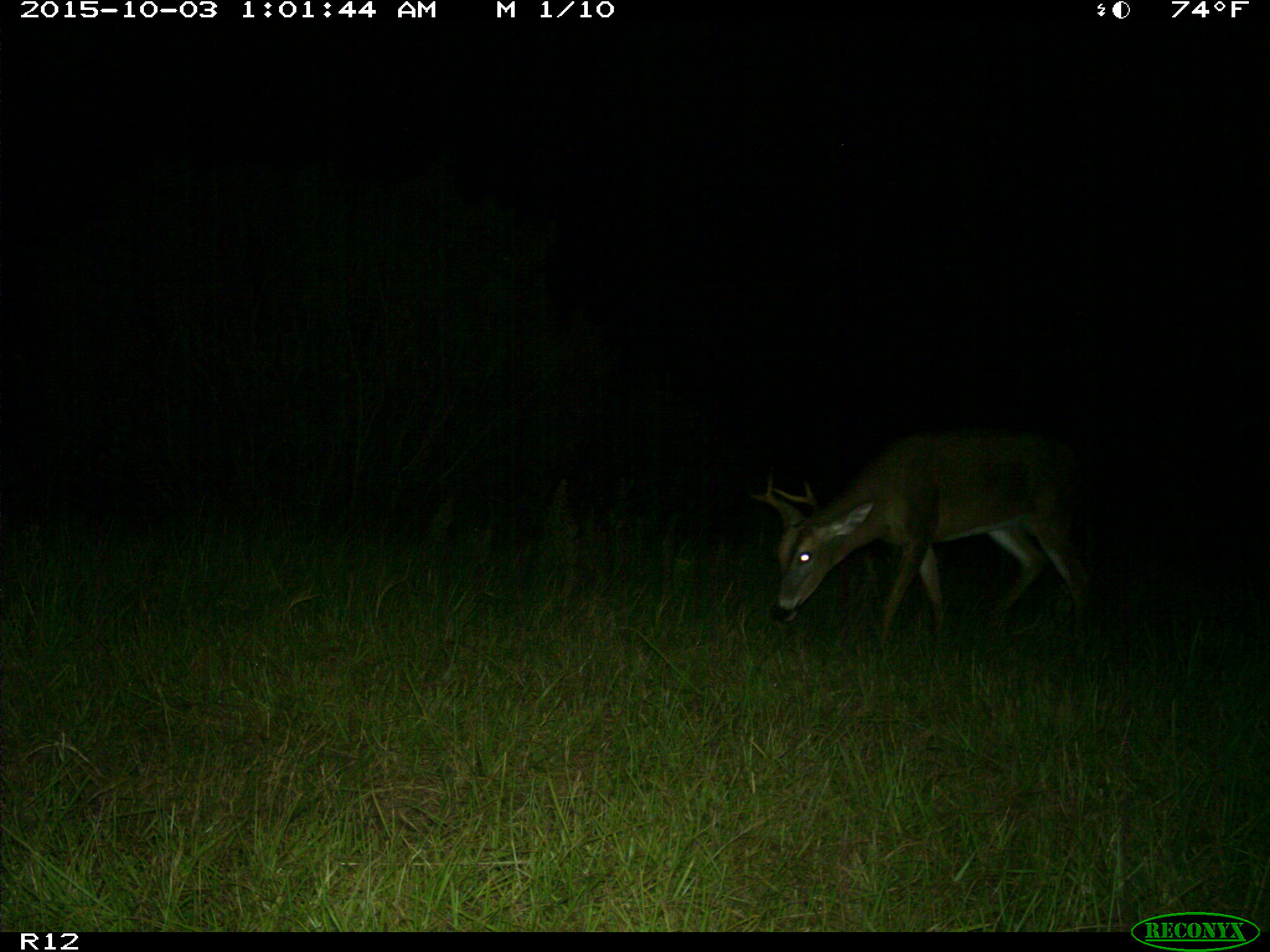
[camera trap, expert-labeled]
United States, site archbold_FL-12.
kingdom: Animalia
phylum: Chordata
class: Mammalia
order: Artiodactyla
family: Cervidae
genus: Odocoileus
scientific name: Odocoileus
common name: deer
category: unidentified deer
Unidentified deer (deer) (Odocoileus).